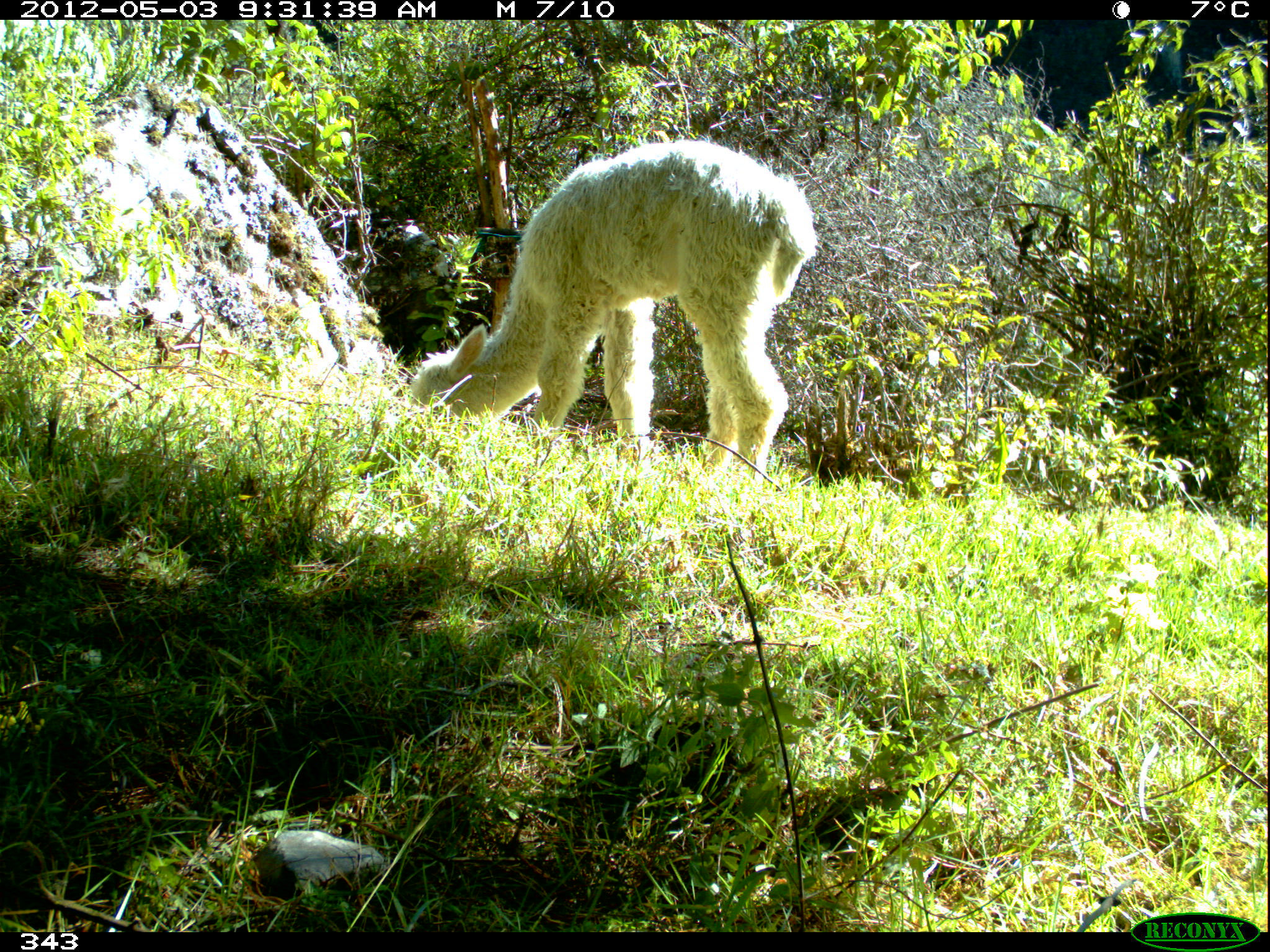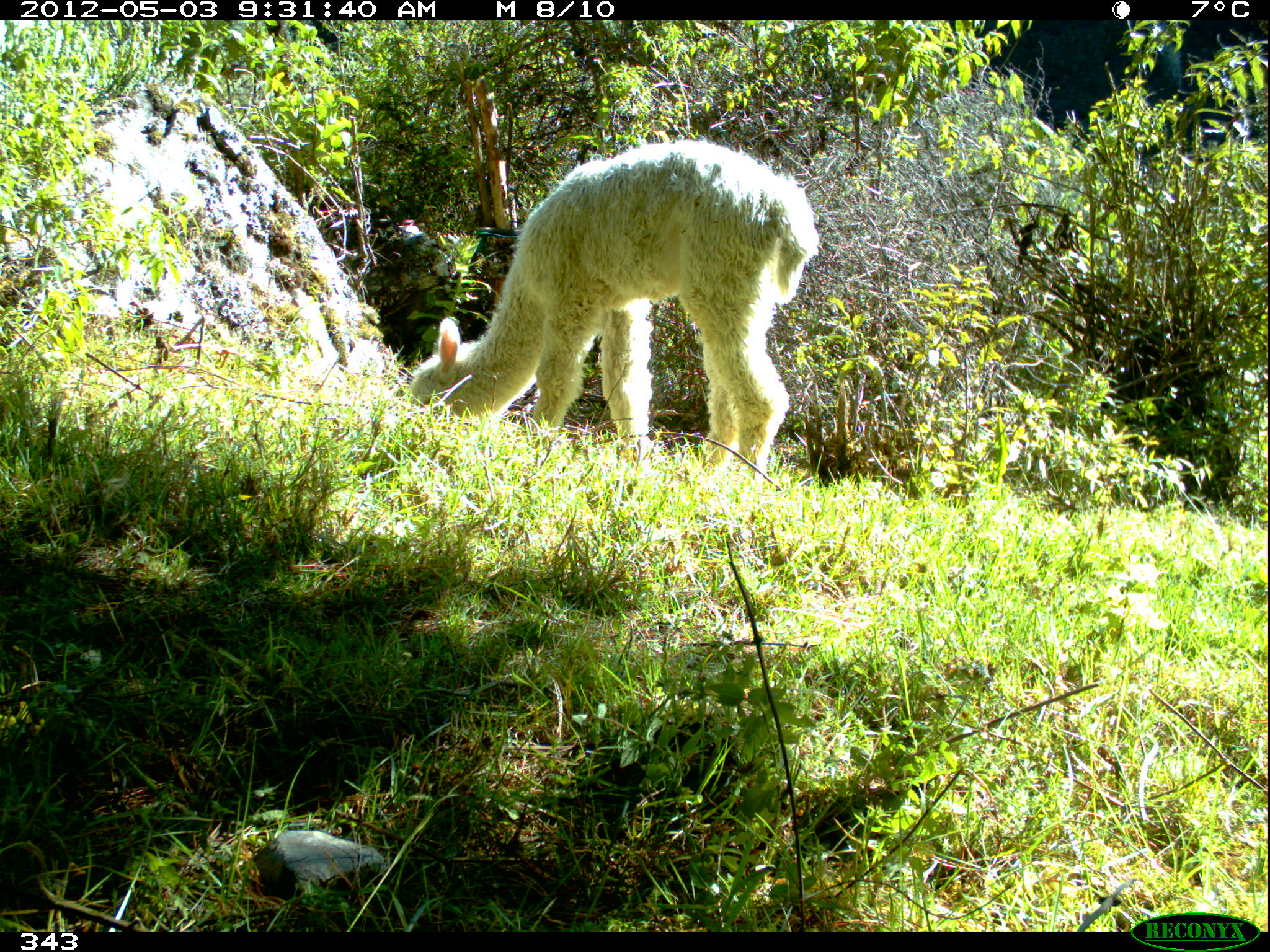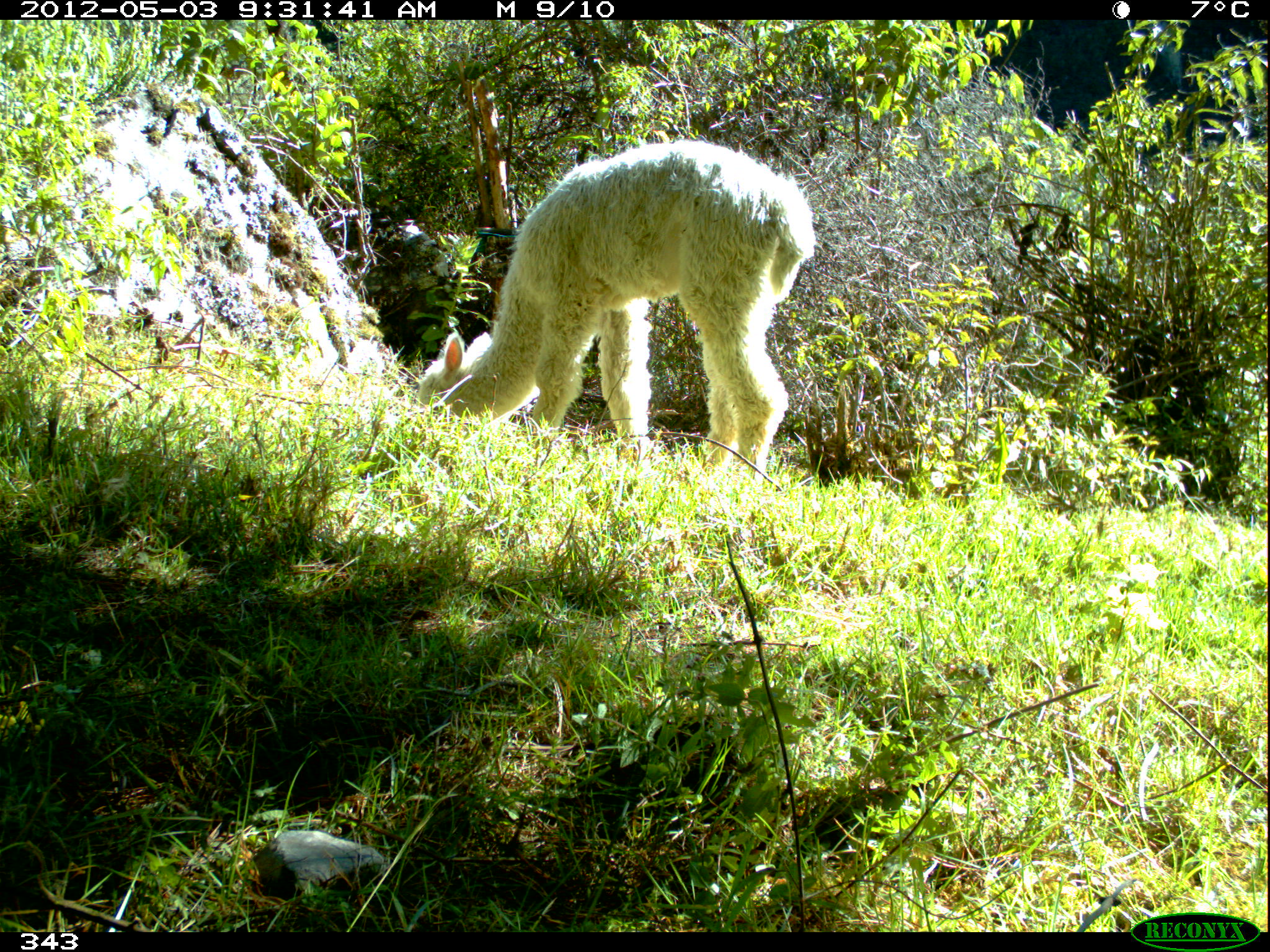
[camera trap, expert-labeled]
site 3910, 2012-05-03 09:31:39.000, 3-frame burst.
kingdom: Animalia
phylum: Chordata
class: Mammalia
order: Artiodactyla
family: Camelidae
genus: Vicugna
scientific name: Vicugna pacos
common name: alpaca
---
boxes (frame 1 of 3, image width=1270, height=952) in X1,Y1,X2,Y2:
vicugna pacos: 408,139,817,480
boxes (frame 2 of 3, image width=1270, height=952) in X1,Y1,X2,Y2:
vicugna pacos: 409,138,820,483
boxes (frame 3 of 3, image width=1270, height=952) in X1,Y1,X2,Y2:
vicugna pacos: 418,134,815,479